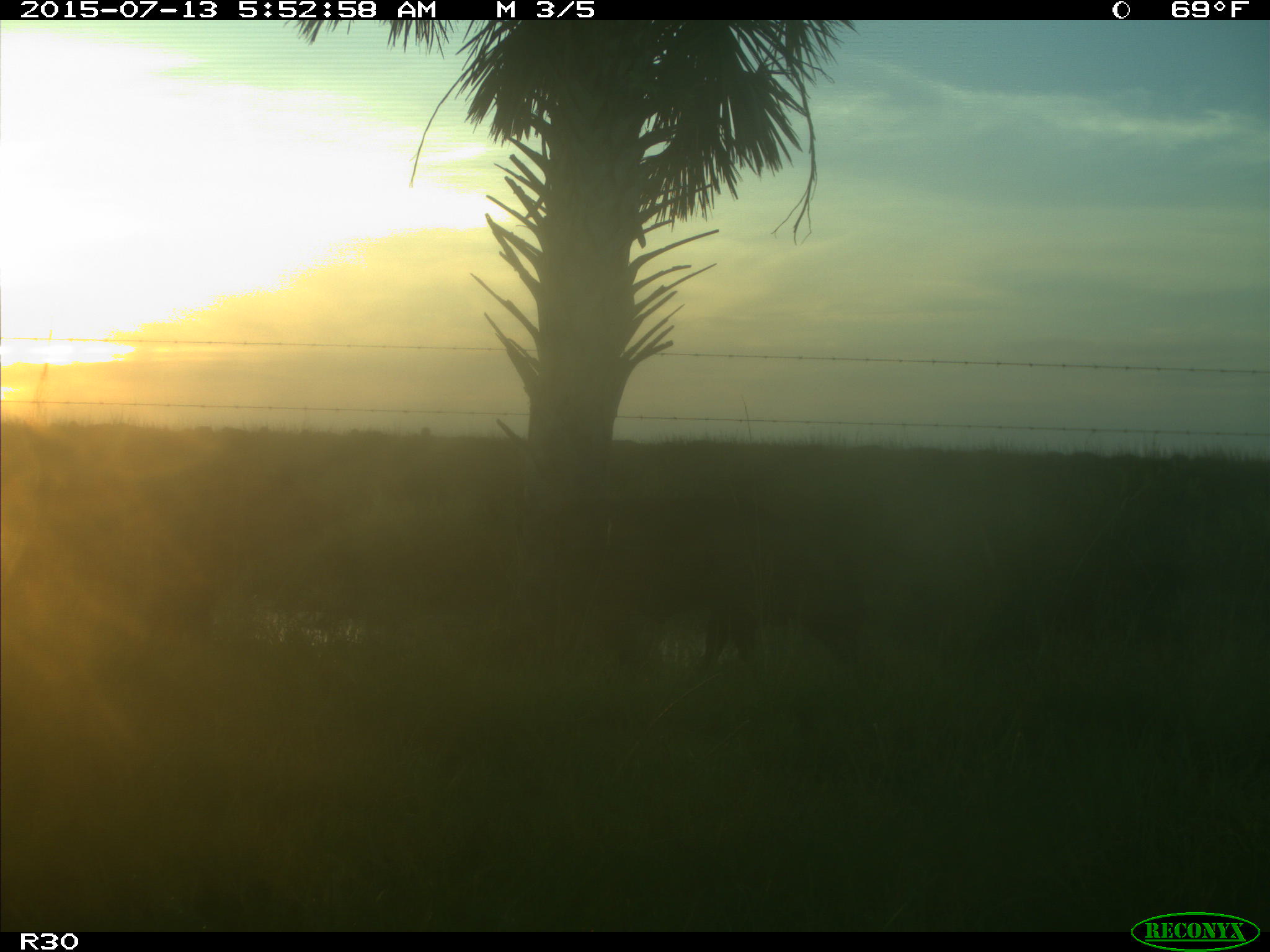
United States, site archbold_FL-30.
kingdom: Animalia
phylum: Chordata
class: Mammalia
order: Artiodactyla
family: Bovidae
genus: Bos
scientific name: Bos taurus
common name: domestic cow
Bos taurus (domestic cow).